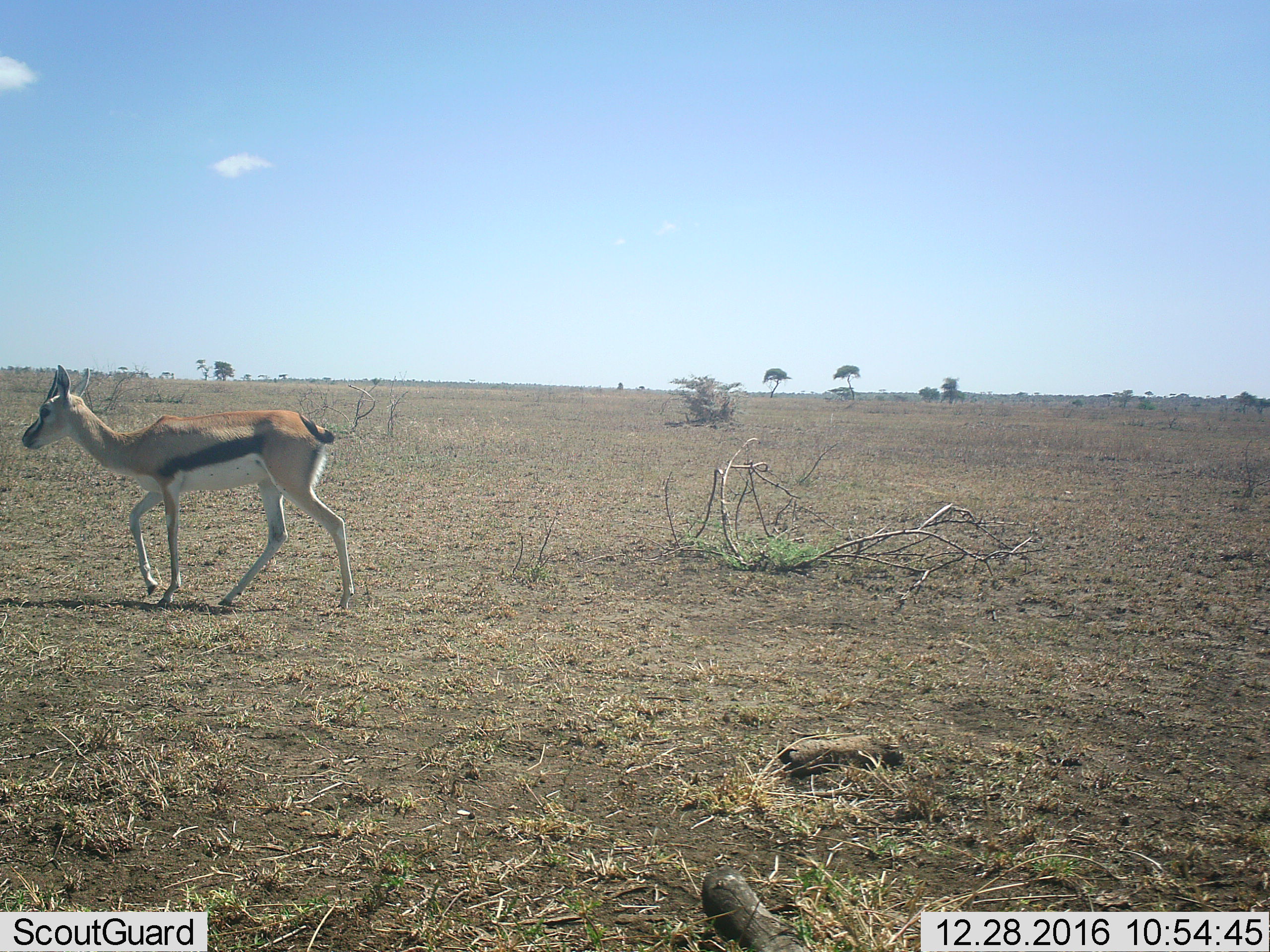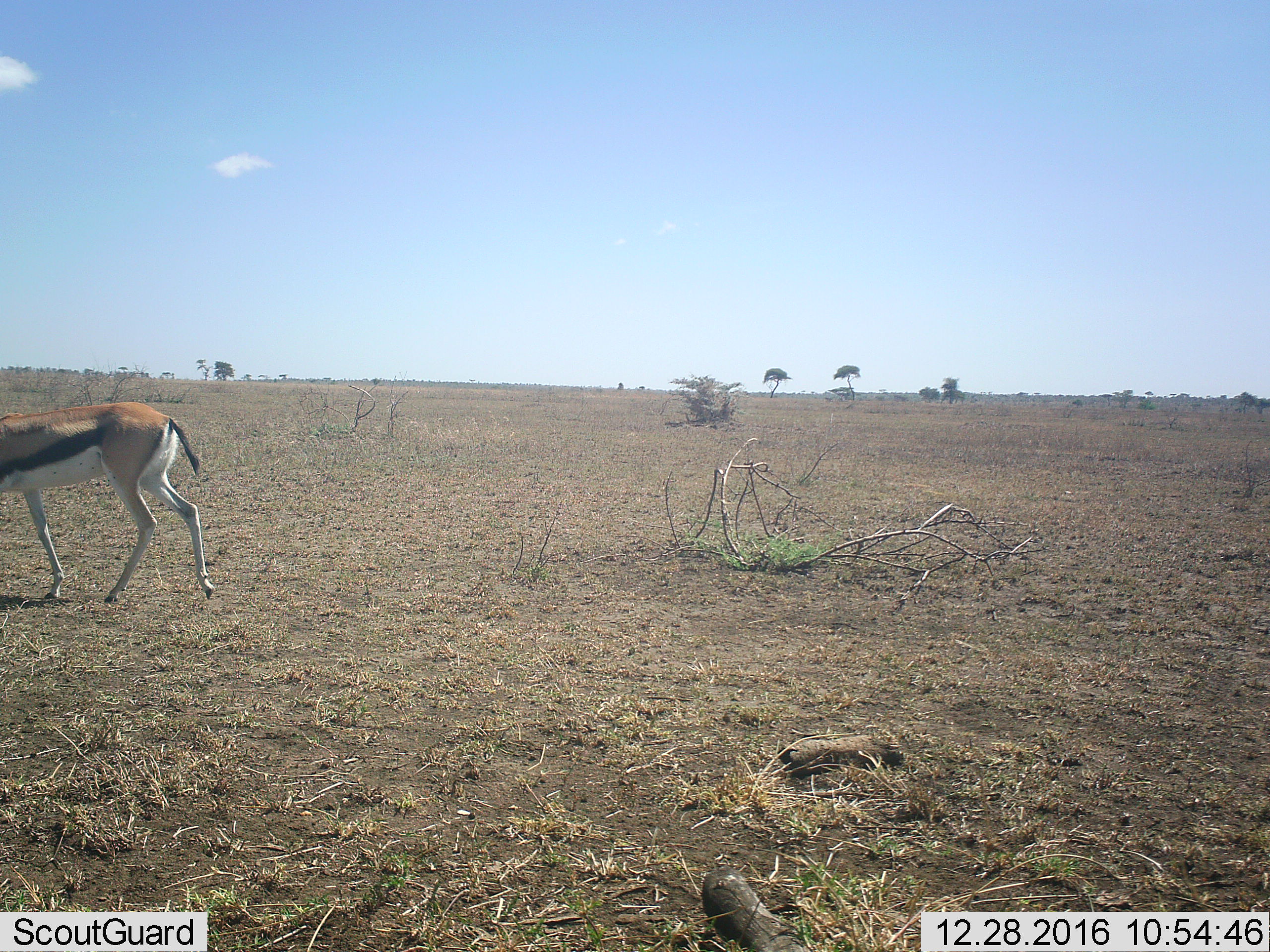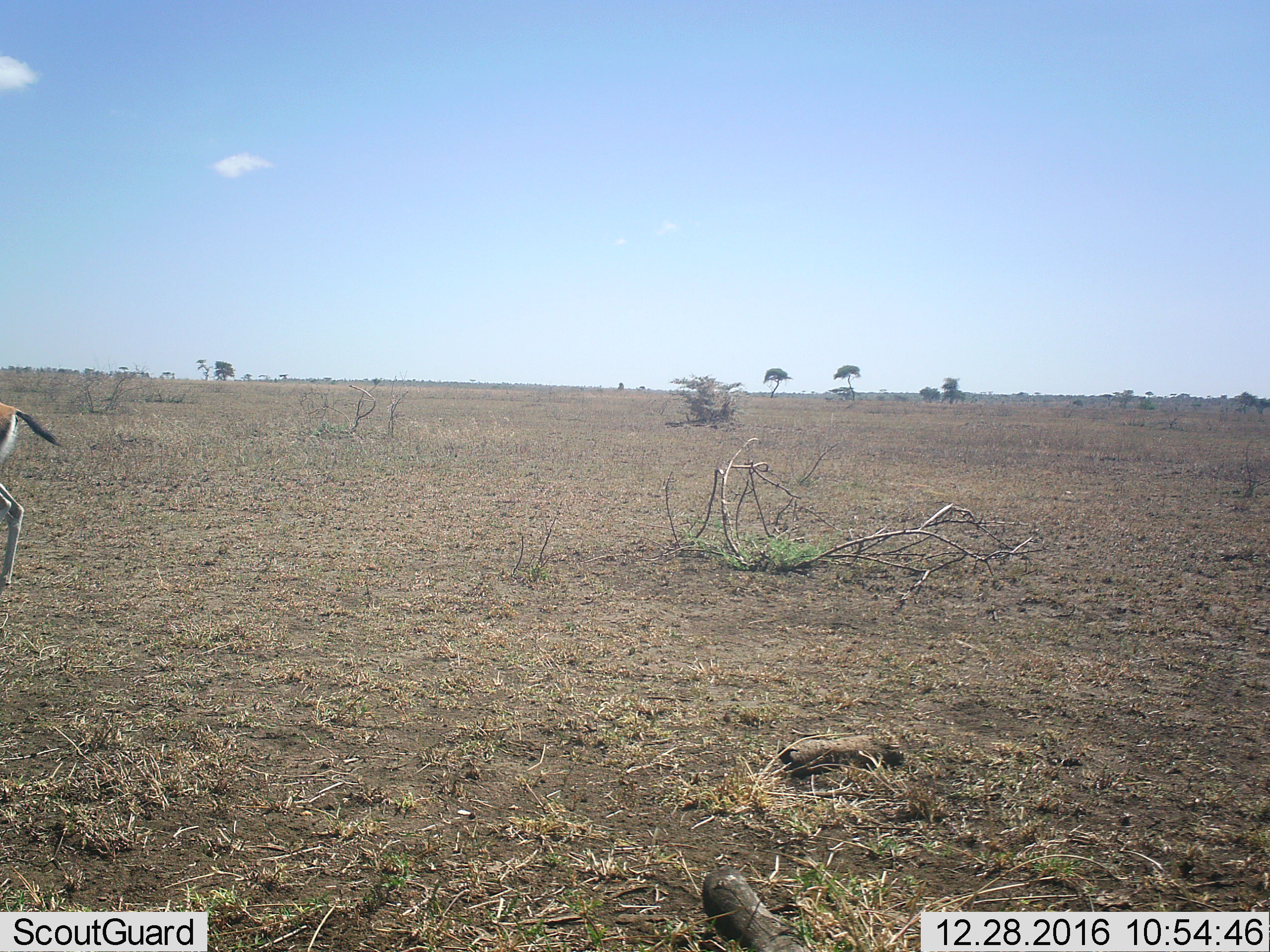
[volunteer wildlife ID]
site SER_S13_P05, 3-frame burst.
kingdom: Animalia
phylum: Chordata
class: Mammalia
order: Artiodactyla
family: Bovidae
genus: Eudorcas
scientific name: Eudorcas thomsonii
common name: thomson's gazelle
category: gazellethomsons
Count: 1.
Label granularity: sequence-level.